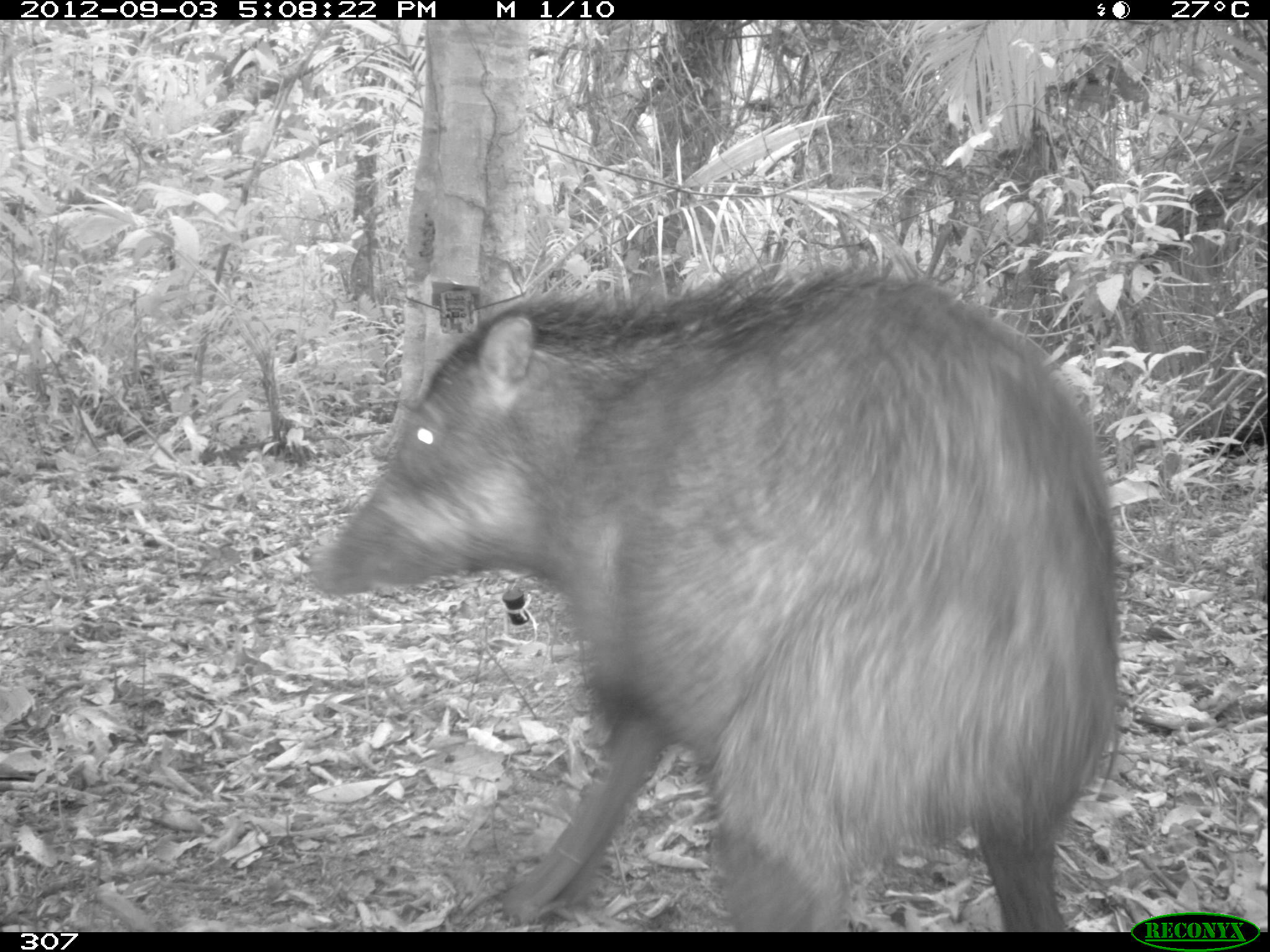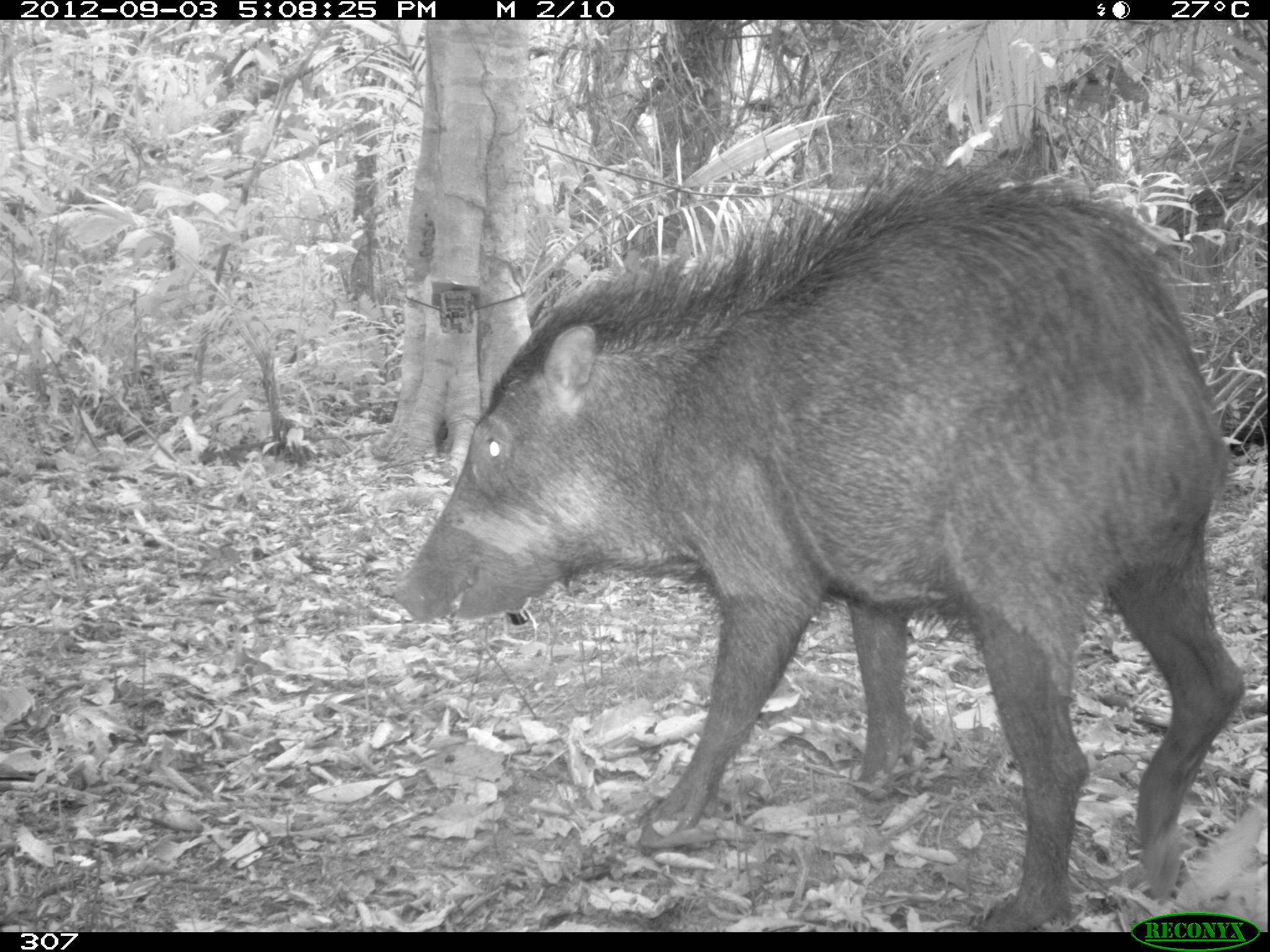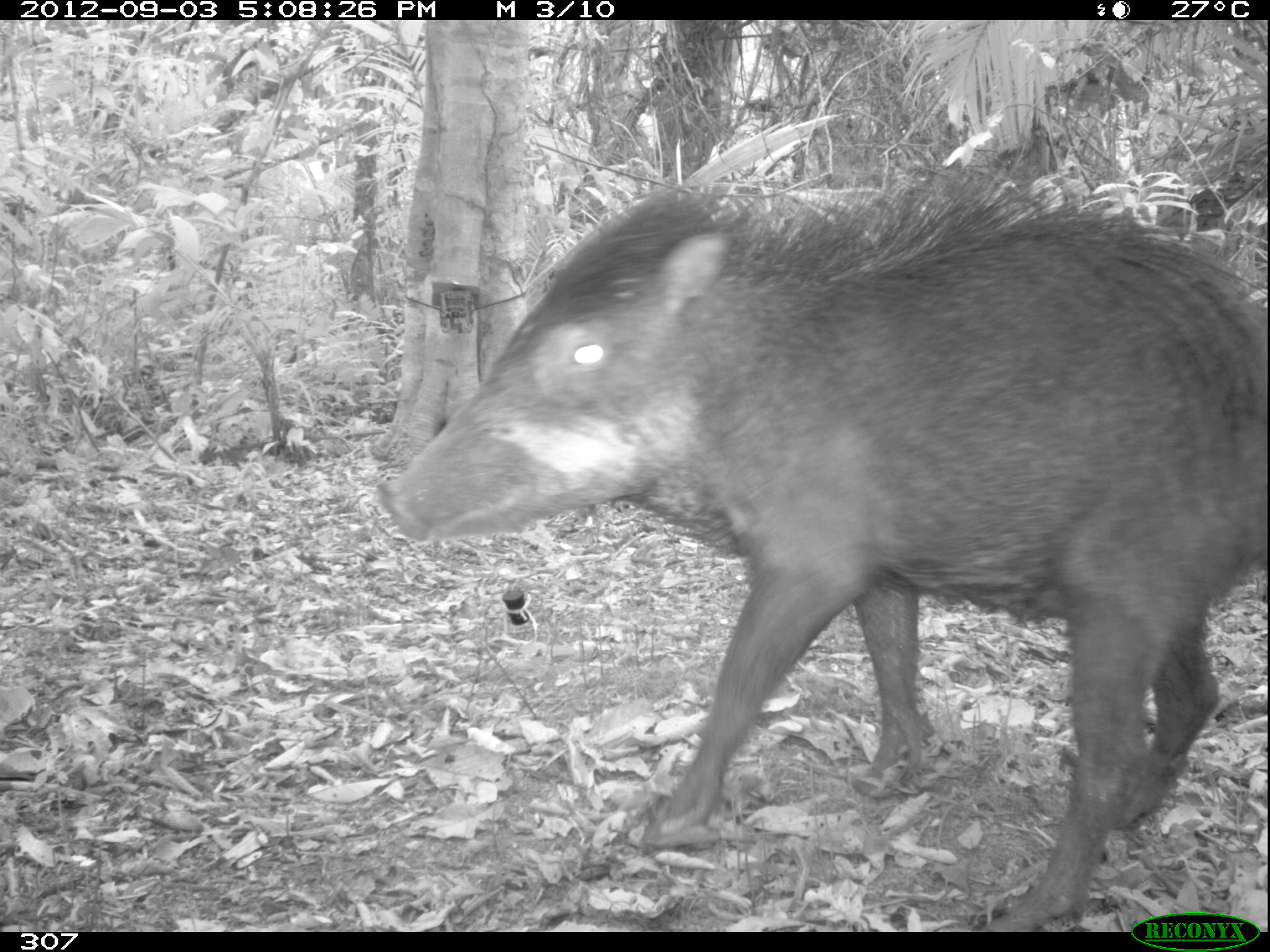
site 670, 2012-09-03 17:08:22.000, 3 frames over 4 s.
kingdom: Animalia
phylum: Chordata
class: Mammalia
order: Artiodactyla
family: Tayassuidae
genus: Tayassu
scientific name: Tayassu pecari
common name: white-lipped peccary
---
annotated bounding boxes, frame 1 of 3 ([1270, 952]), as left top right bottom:
tayassu pecari: 311 267 1118 931